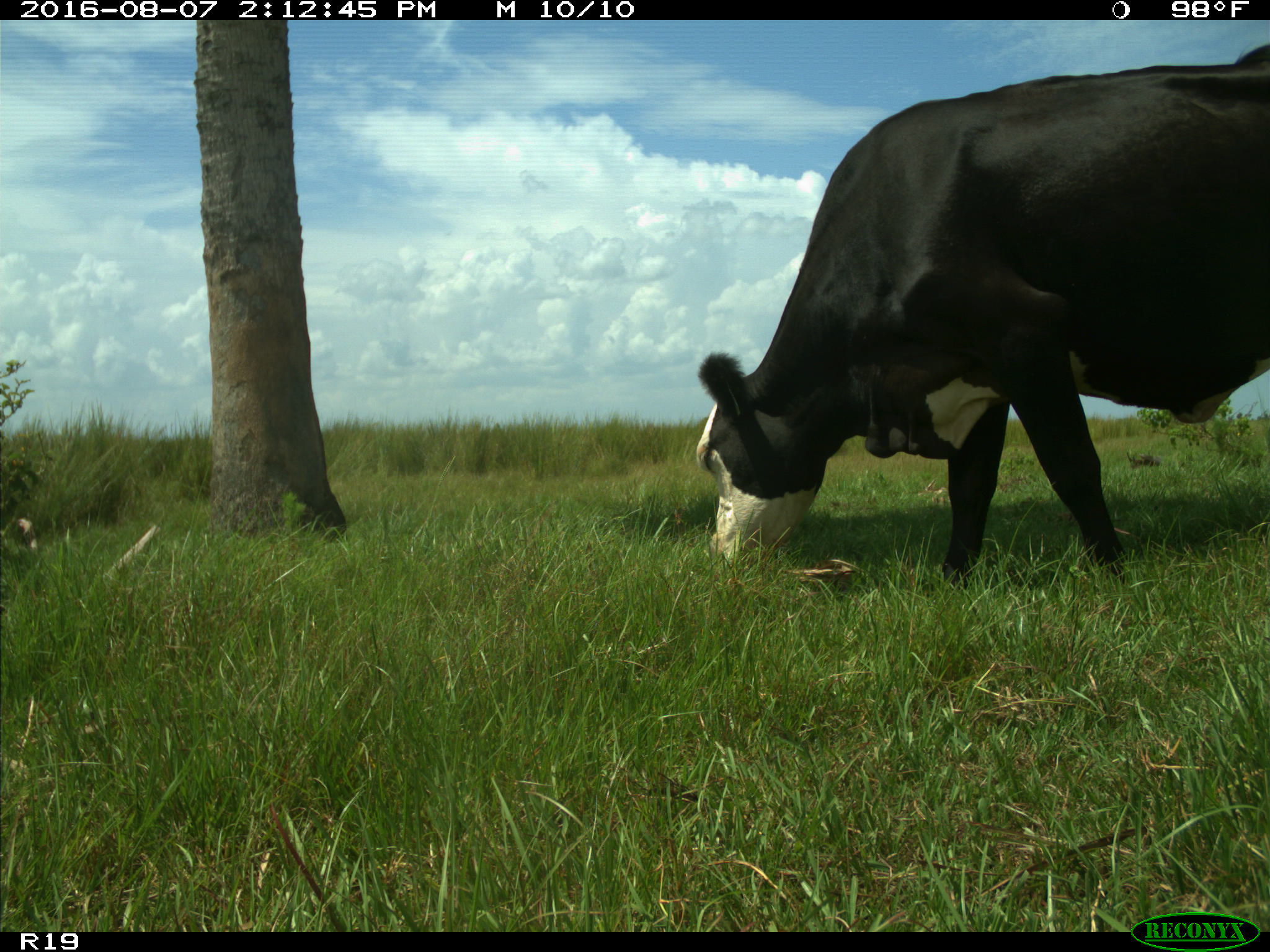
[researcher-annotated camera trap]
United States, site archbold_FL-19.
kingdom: Animalia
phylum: Chordata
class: Mammalia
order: Artiodactyla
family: Bovidae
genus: Bos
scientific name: Bos taurus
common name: domestic cow